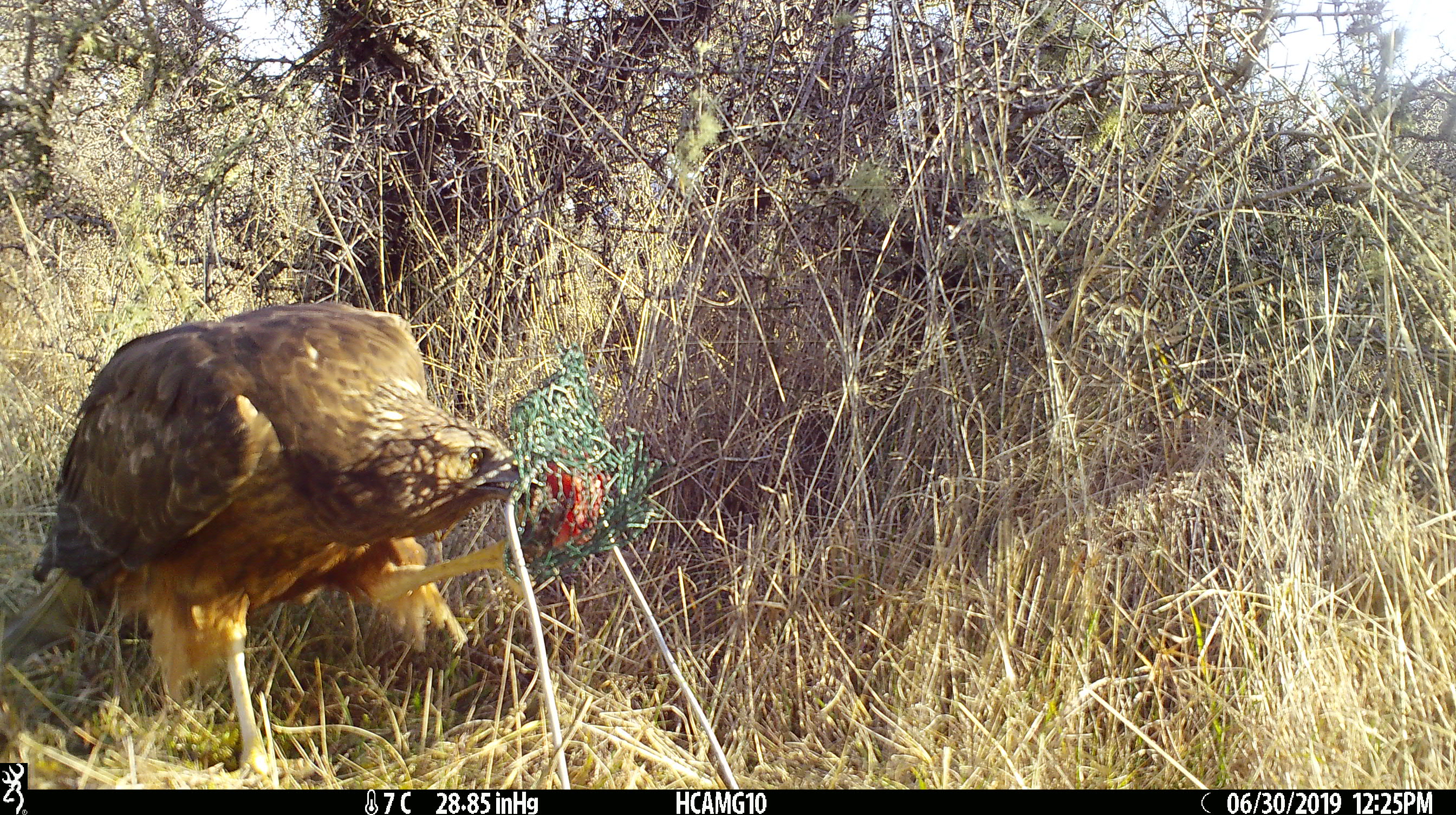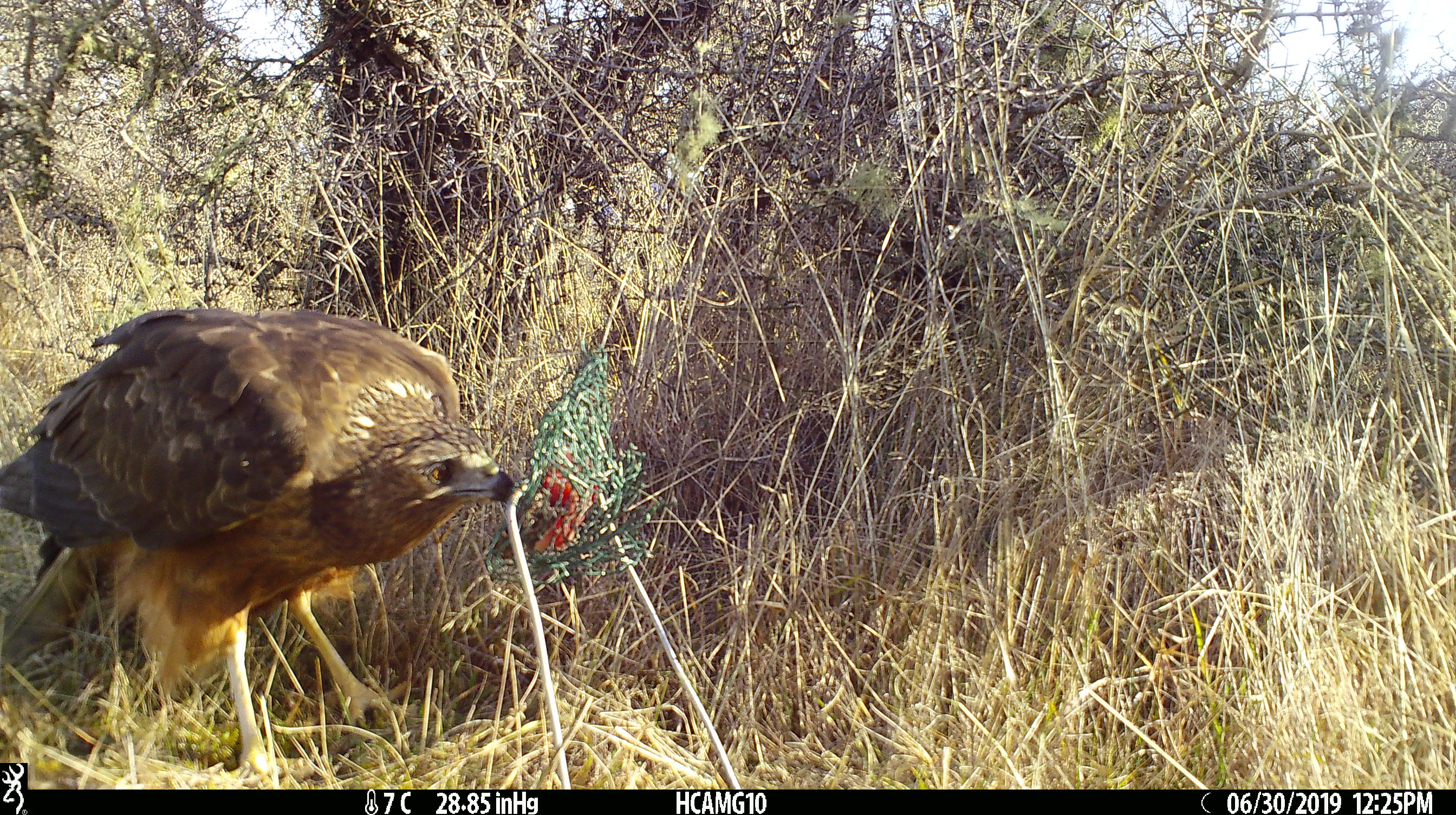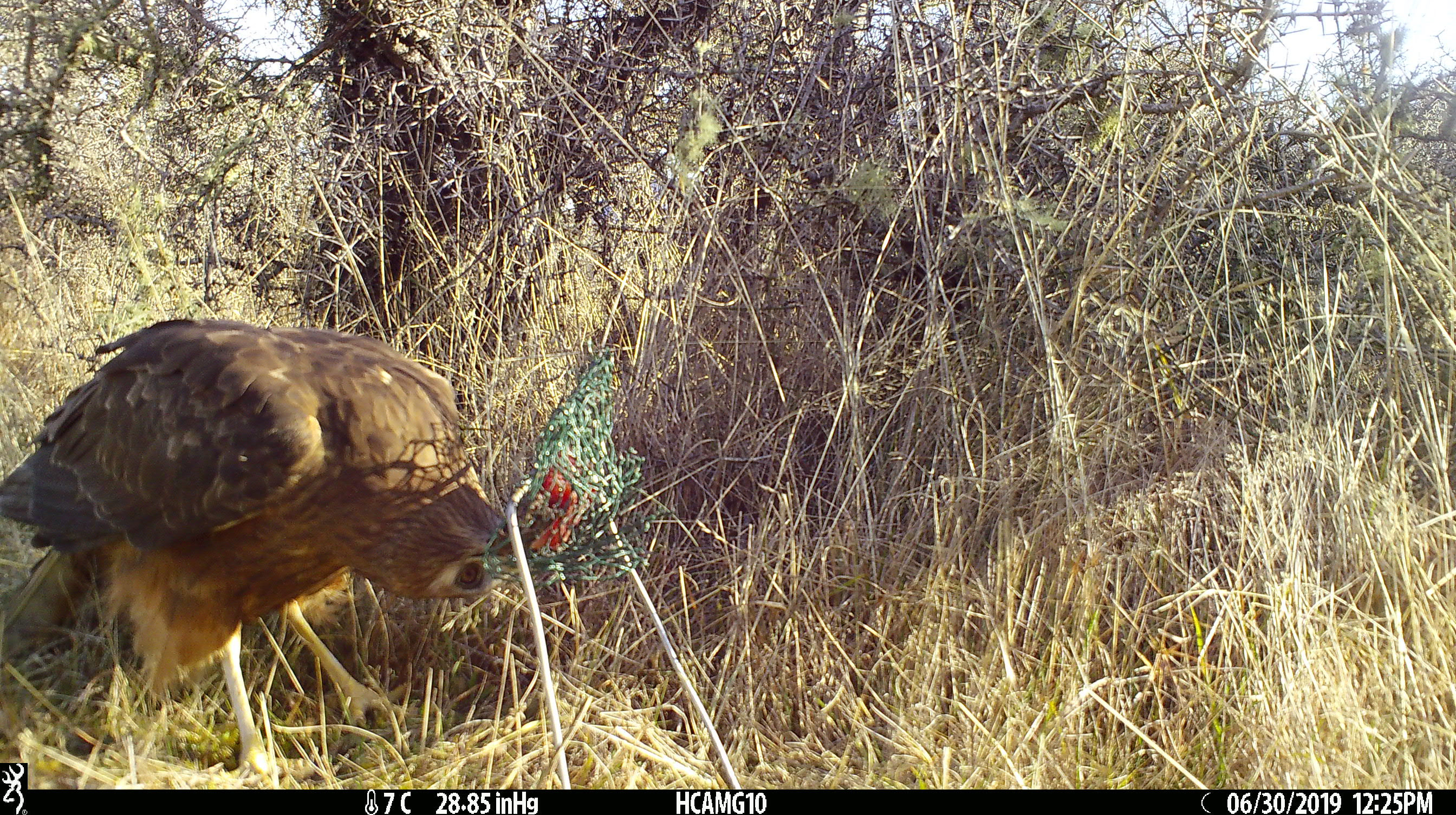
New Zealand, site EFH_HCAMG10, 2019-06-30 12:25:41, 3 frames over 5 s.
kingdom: Animalia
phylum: Chordata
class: Aves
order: Accipitriformes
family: Accipitridae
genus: Circus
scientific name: Circus approximans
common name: swamp harrier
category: harrier